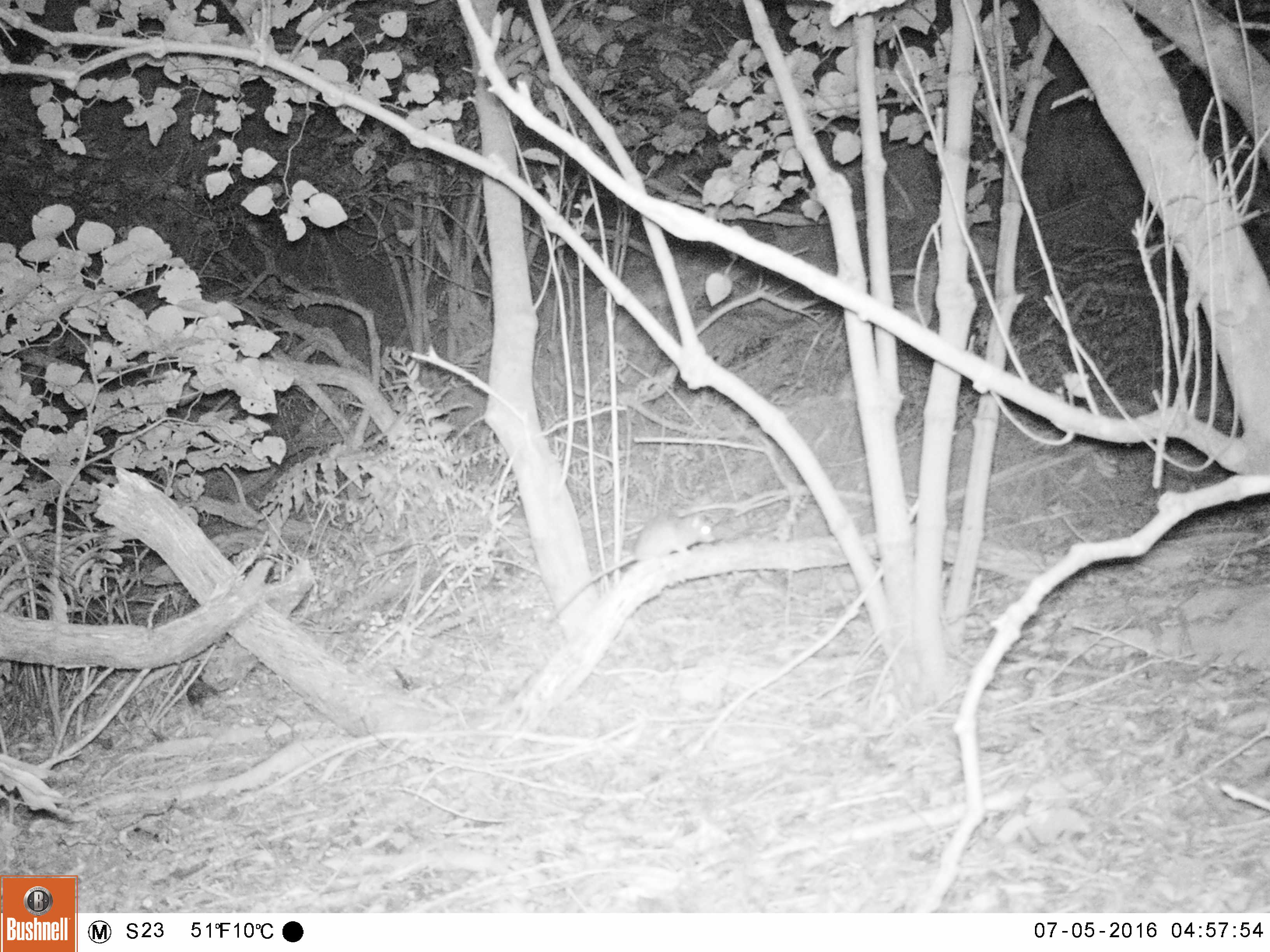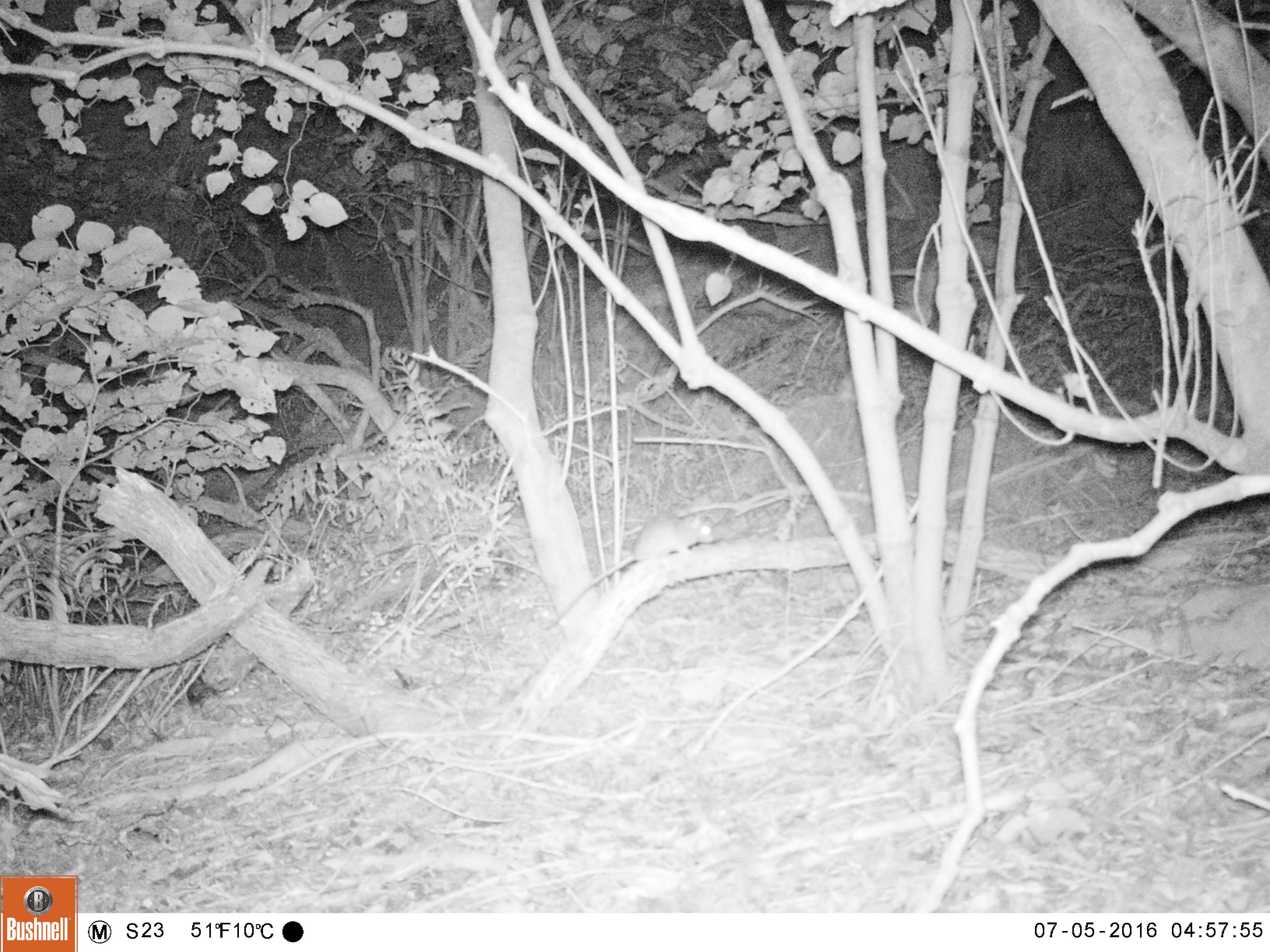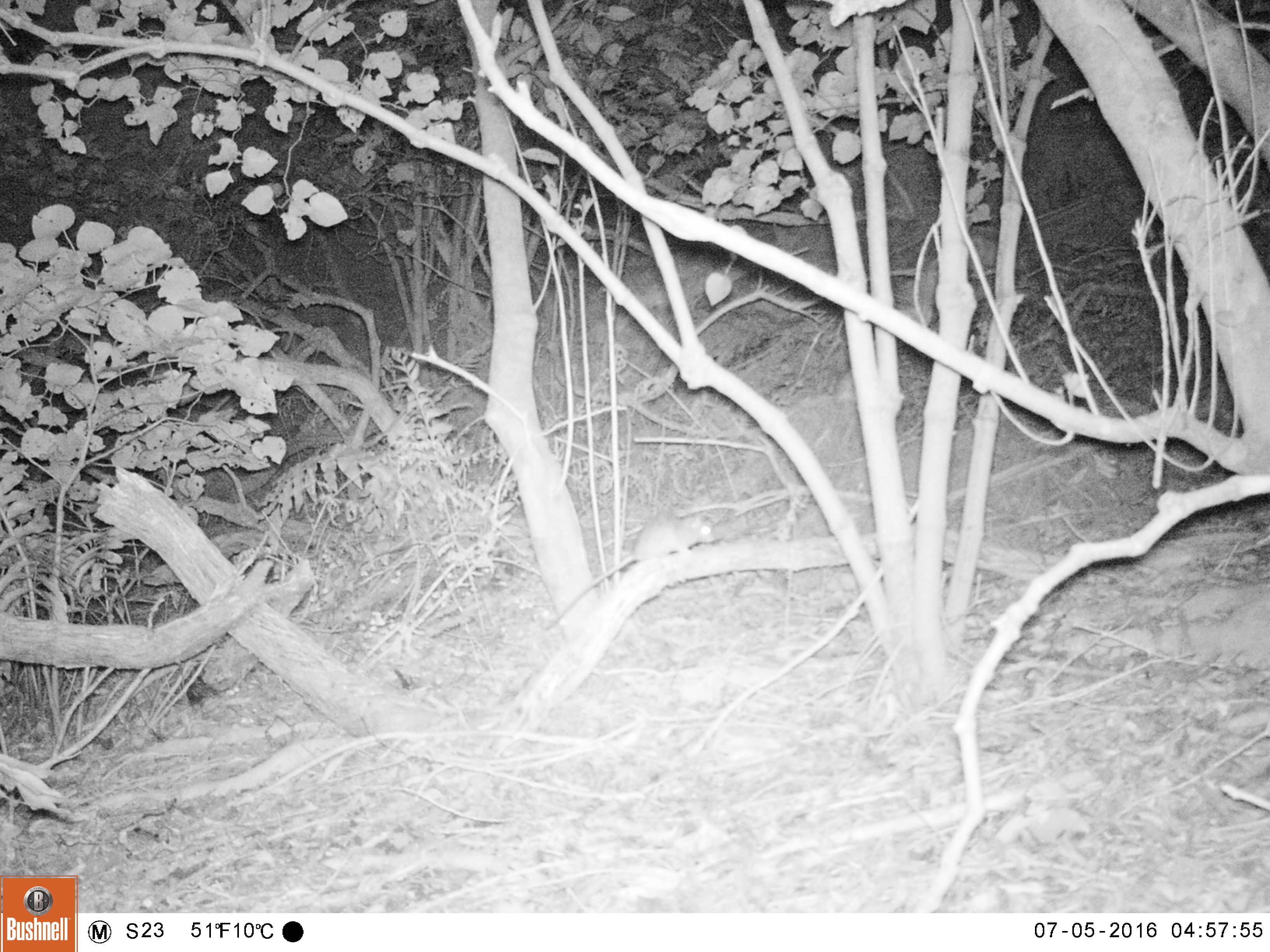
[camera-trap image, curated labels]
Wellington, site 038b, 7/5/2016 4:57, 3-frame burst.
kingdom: Animalia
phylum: Chordata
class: Mammalia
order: Rodentia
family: Muridae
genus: Rattus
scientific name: Rattus rattus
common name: ship rat